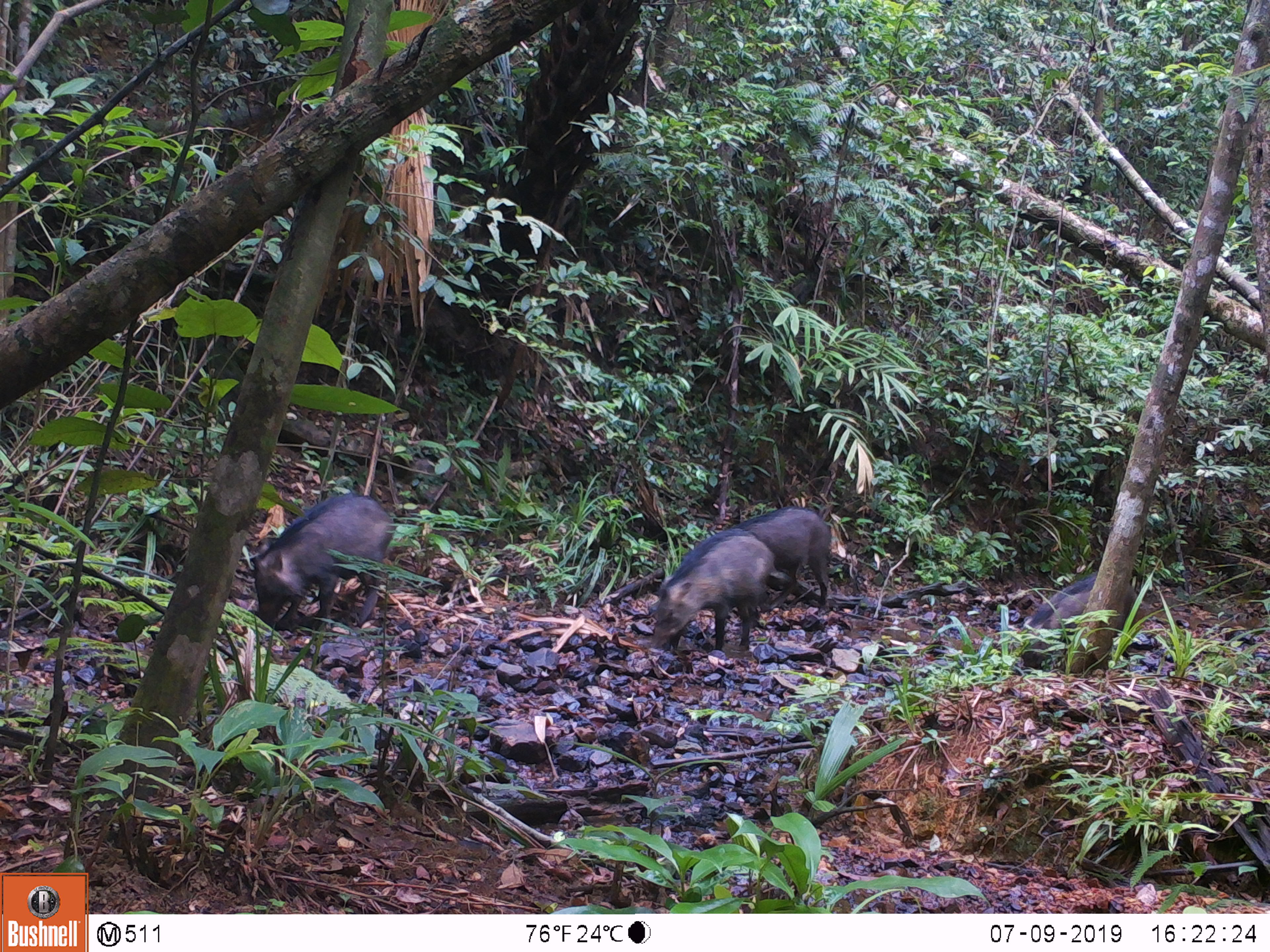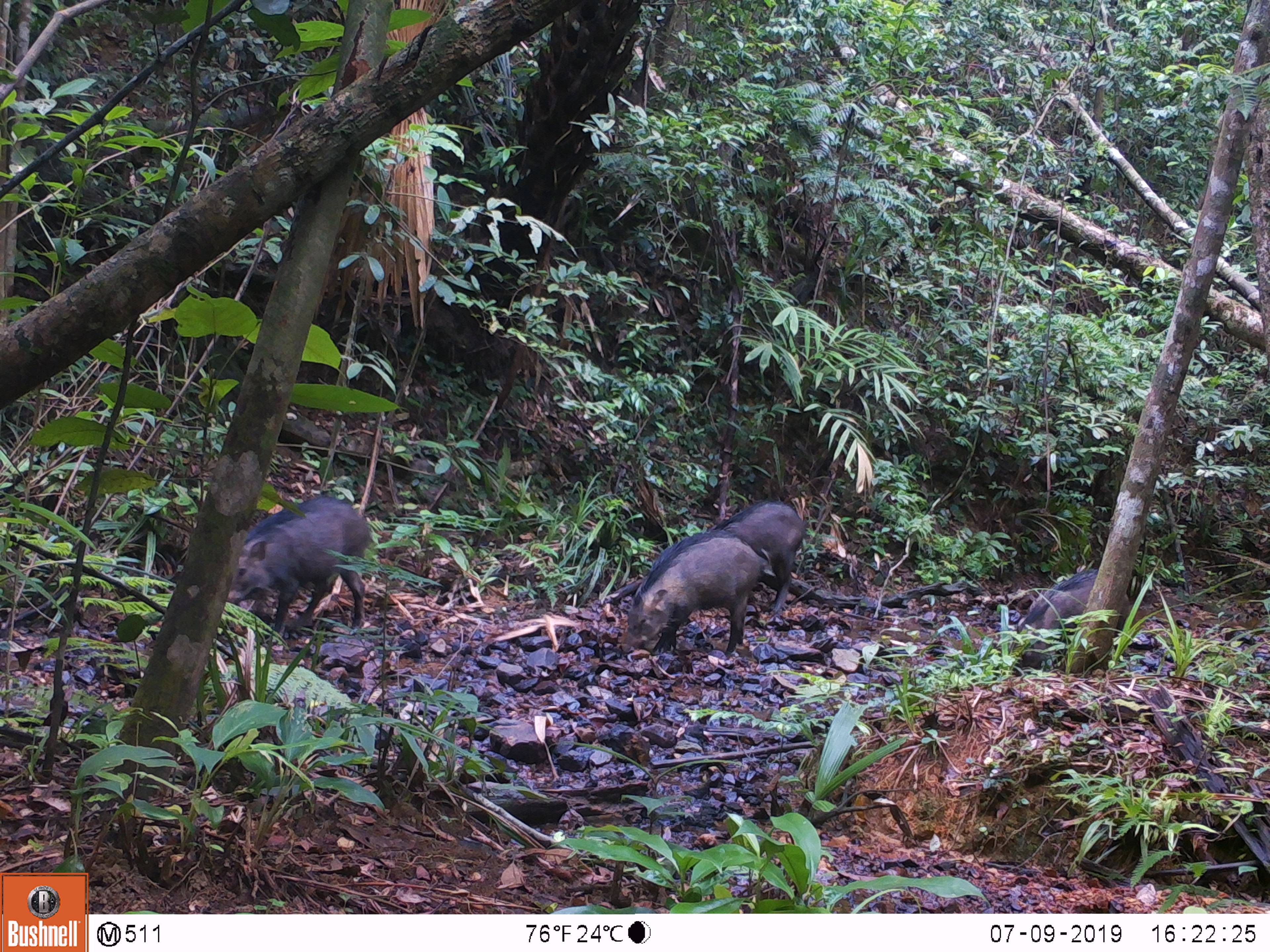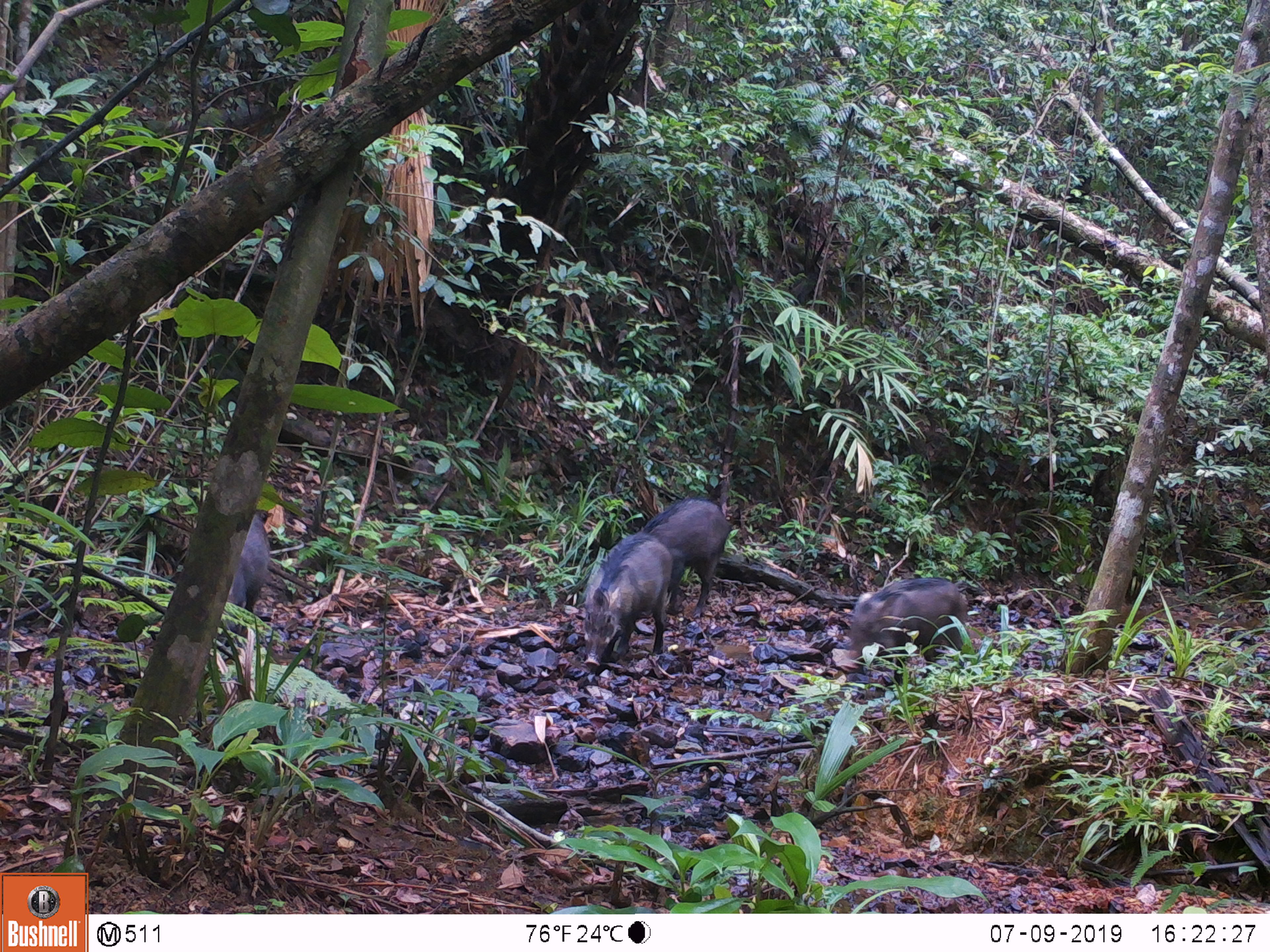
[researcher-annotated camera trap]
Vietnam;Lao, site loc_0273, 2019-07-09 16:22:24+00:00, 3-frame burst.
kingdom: Animalia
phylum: Chordata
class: Mammalia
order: Artiodactyla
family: Suidae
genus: Sus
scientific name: Sus scrofa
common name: eurasian wild pig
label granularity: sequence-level